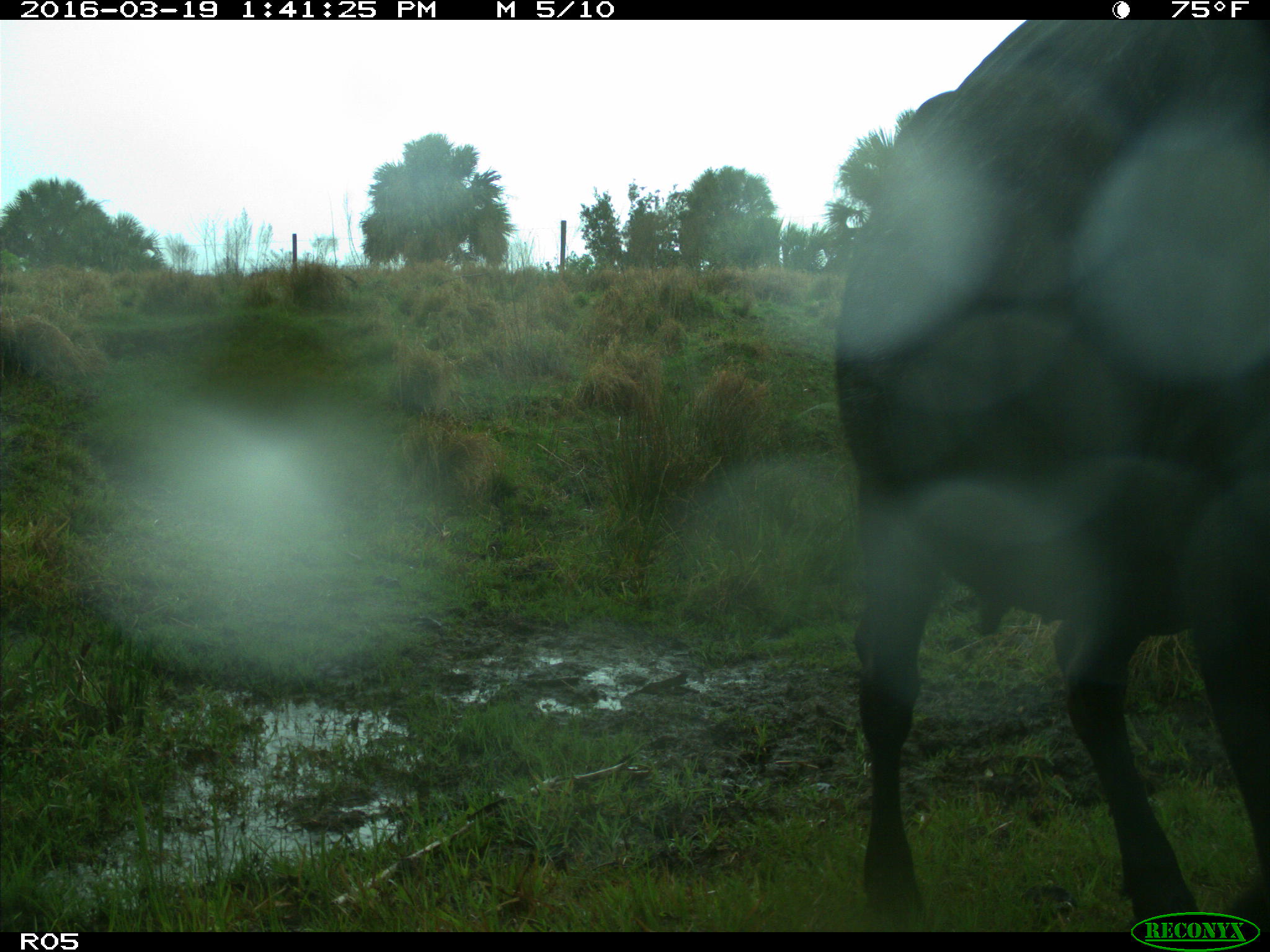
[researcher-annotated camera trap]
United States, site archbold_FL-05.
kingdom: Animalia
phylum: Chordata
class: Mammalia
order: Artiodactyla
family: Bovidae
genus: Bos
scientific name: Bos taurus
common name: domestic cow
Bos taurus (domestic cow).